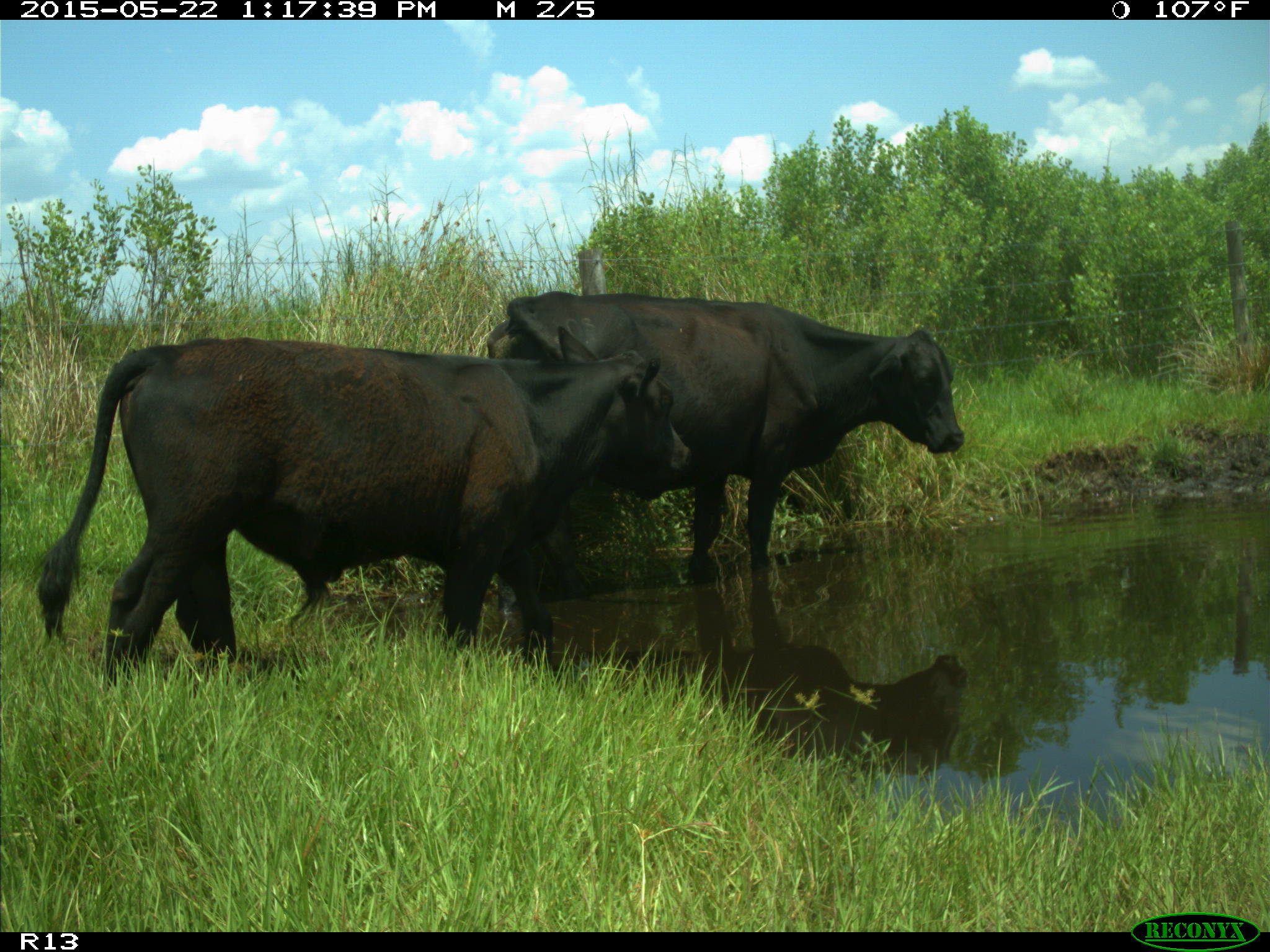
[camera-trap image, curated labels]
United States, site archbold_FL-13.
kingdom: Animalia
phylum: Chordata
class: Mammalia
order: Artiodactyla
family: Bovidae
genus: Bos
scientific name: Bos taurus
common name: domestic cow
Bos taurus (domestic cow).